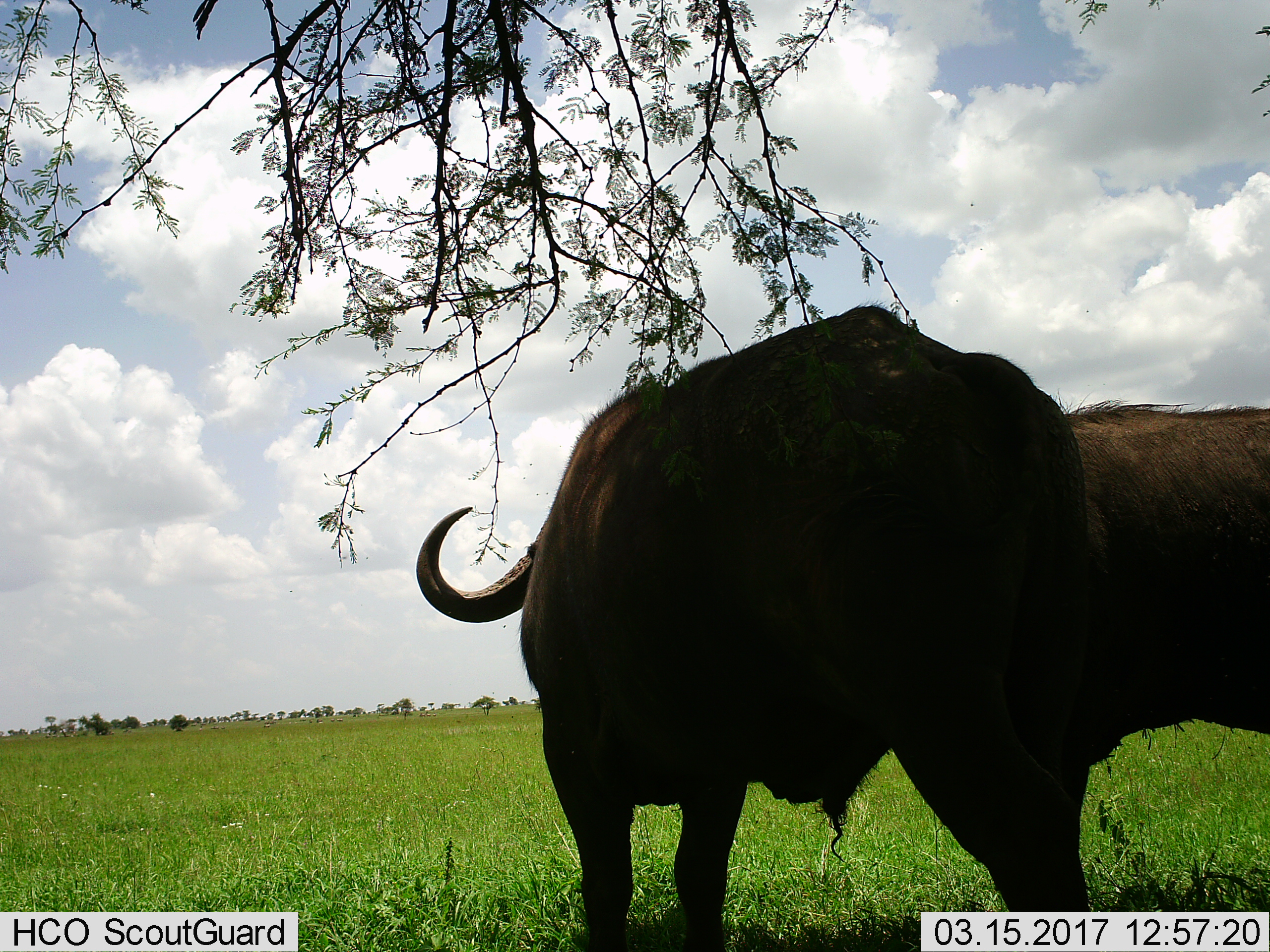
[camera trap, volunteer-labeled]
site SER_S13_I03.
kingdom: Animalia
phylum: Chordata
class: Mammalia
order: Artiodactyla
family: Bovidae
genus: Syncerus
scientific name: Syncerus caffer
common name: african buffalo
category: buffalo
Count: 2.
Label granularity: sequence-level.